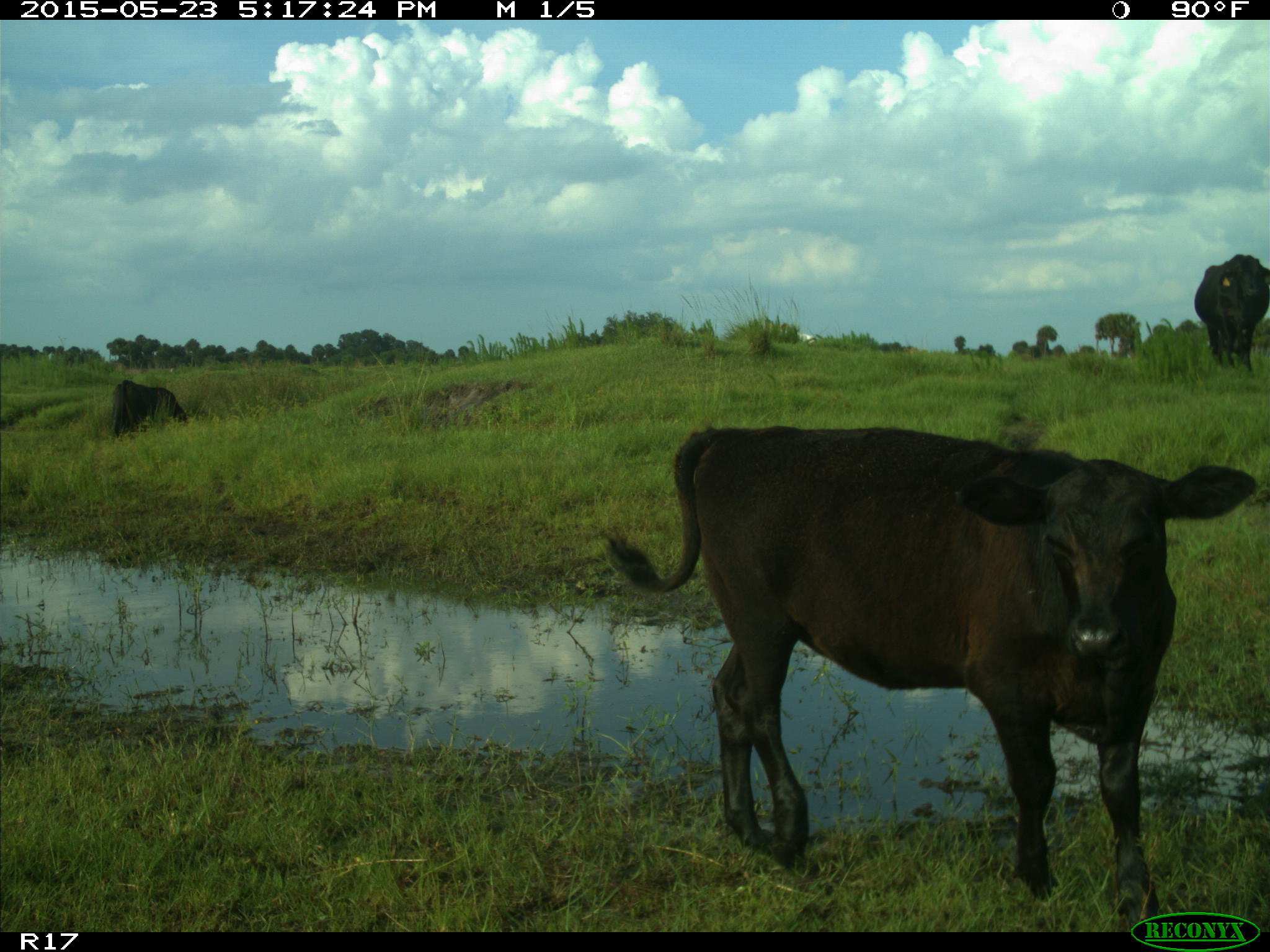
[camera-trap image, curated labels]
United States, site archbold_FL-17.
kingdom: Animalia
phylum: Chordata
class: Mammalia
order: Artiodactyla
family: Bovidae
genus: Bos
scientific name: Bos taurus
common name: domestic cow